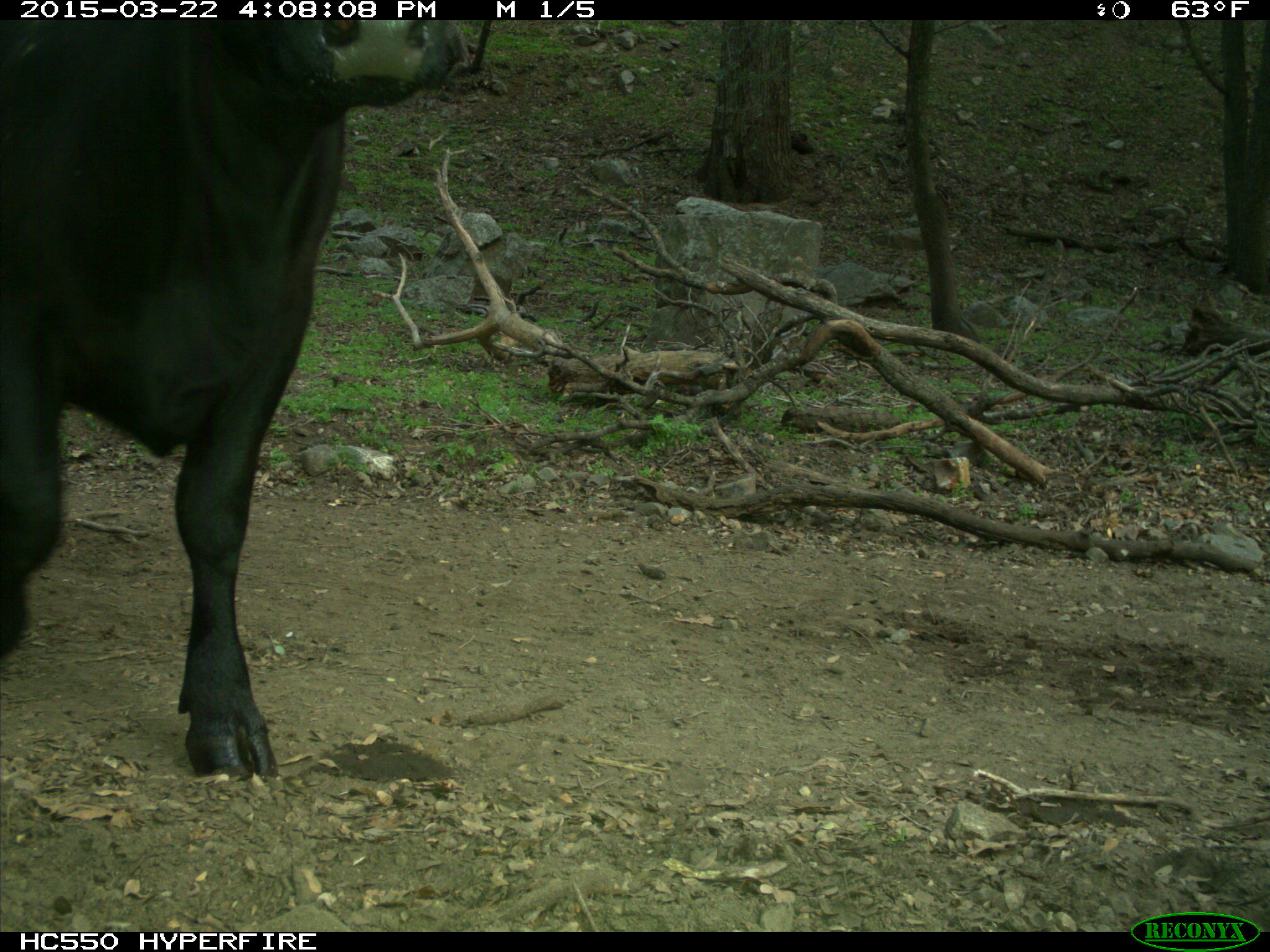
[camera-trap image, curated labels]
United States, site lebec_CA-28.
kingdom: Animalia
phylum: Chordata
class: Mammalia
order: Artiodactyla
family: Bovidae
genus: Bos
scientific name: Bos taurus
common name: domestic cow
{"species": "Bos taurus (domestic cow)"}